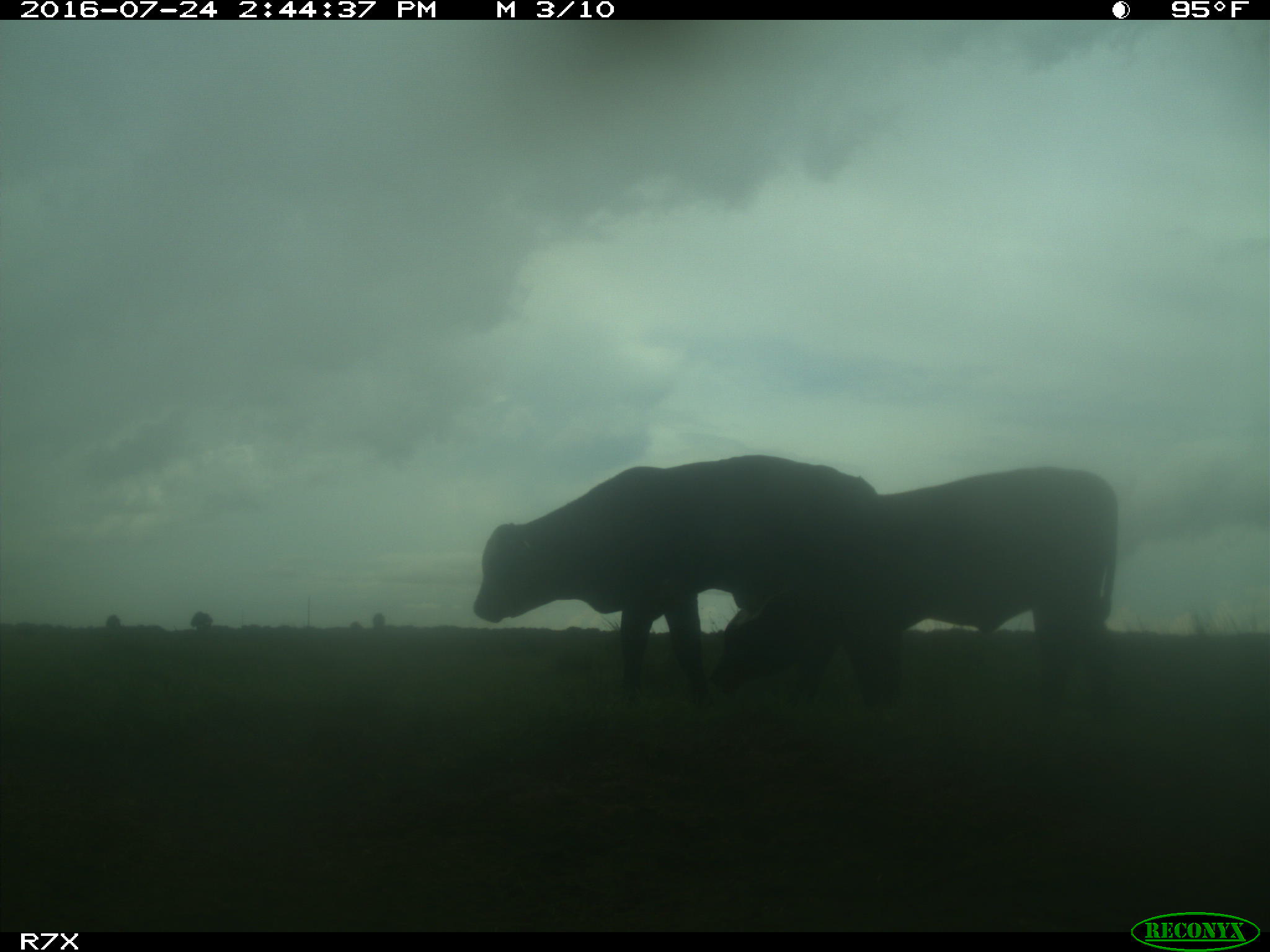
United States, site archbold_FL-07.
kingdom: Animalia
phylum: Chordata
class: Mammalia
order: Artiodactyla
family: Bovidae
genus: Bos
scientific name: Bos taurus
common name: domestic cow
Bos taurus (domestic cow).